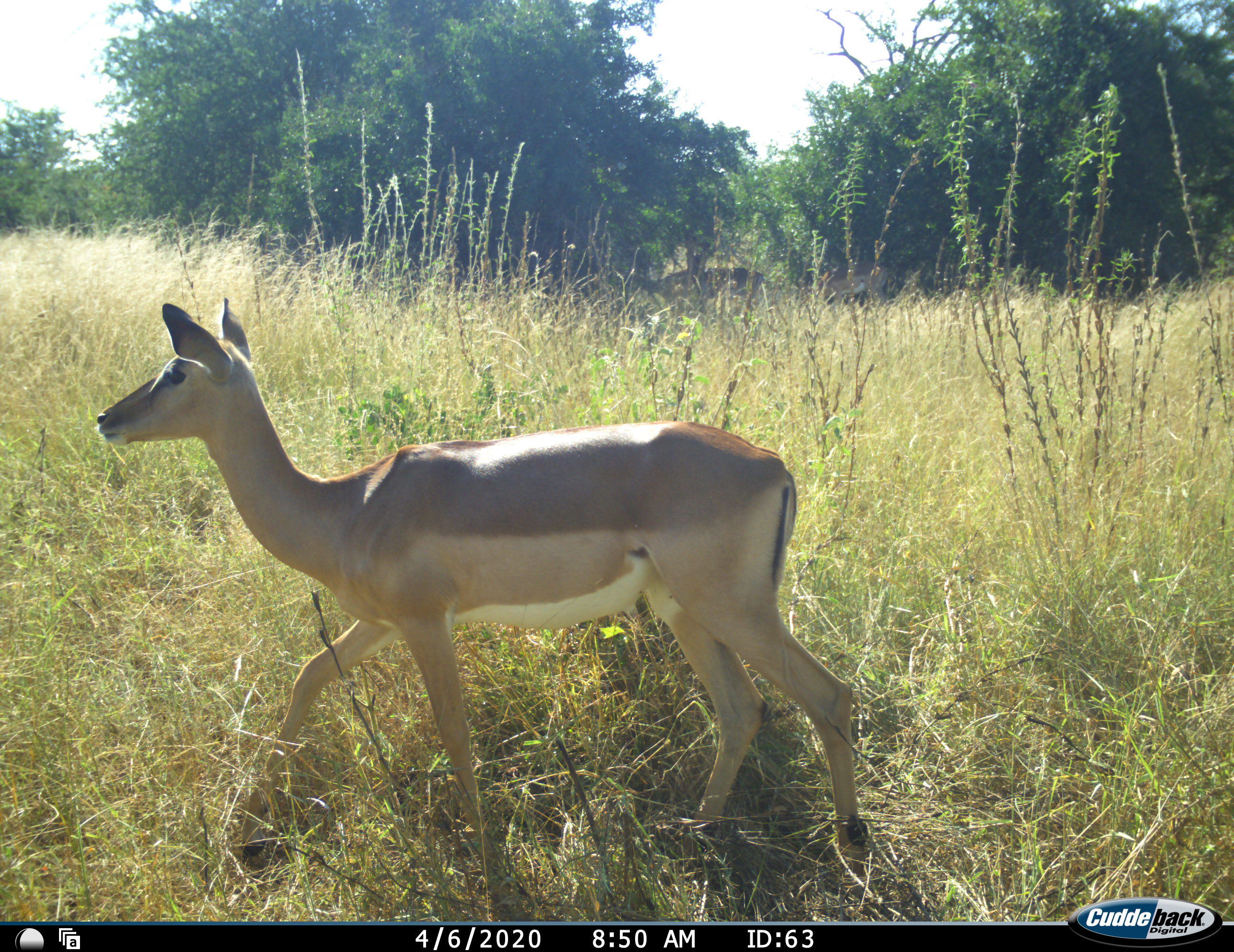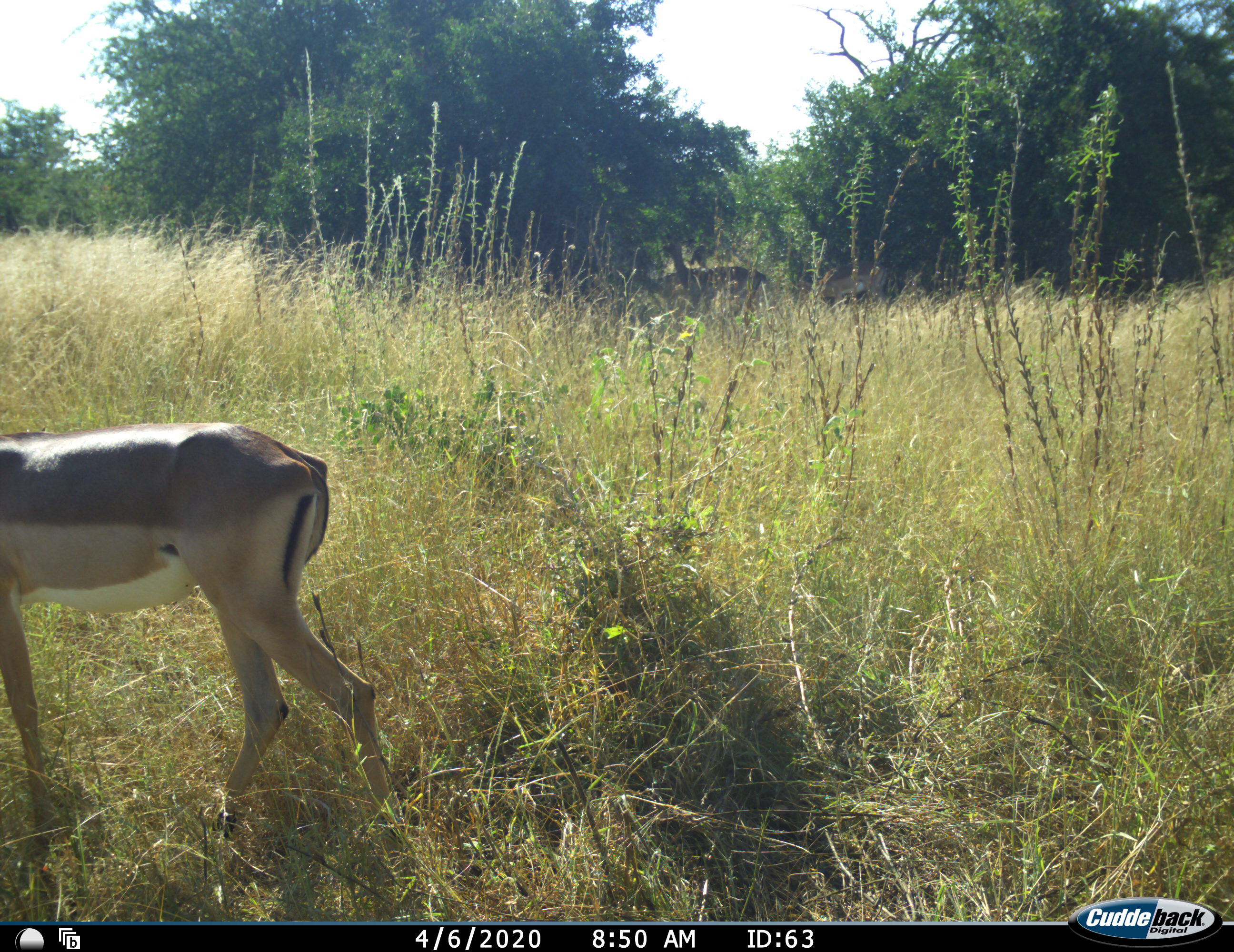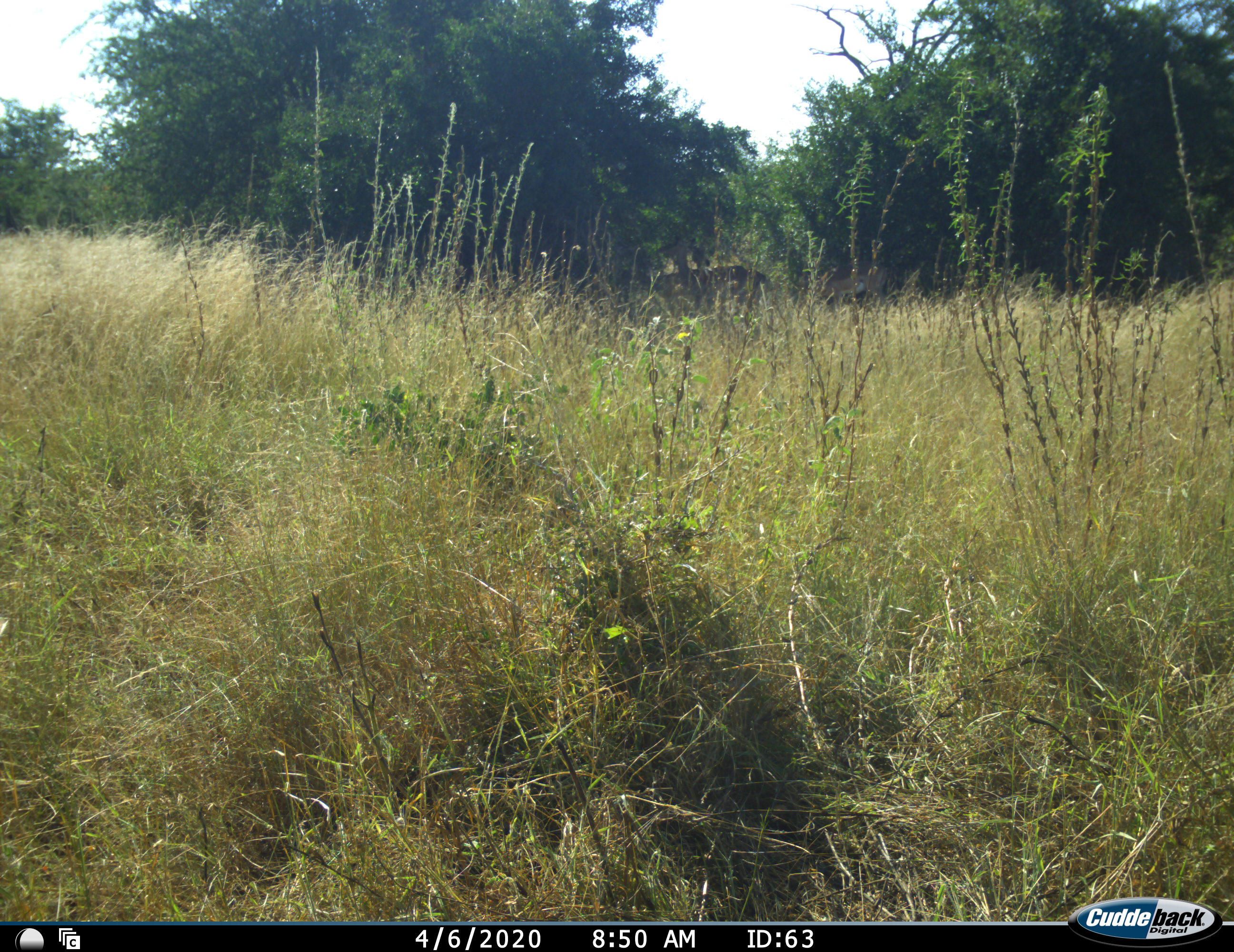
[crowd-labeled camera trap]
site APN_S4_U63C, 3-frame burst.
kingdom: Animalia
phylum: Chordata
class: Mammalia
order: Artiodactyla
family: Bovidae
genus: Aepyceros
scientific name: Aepyceros melampus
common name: impala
Impala (Aepyceros melampus), count 3. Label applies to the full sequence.